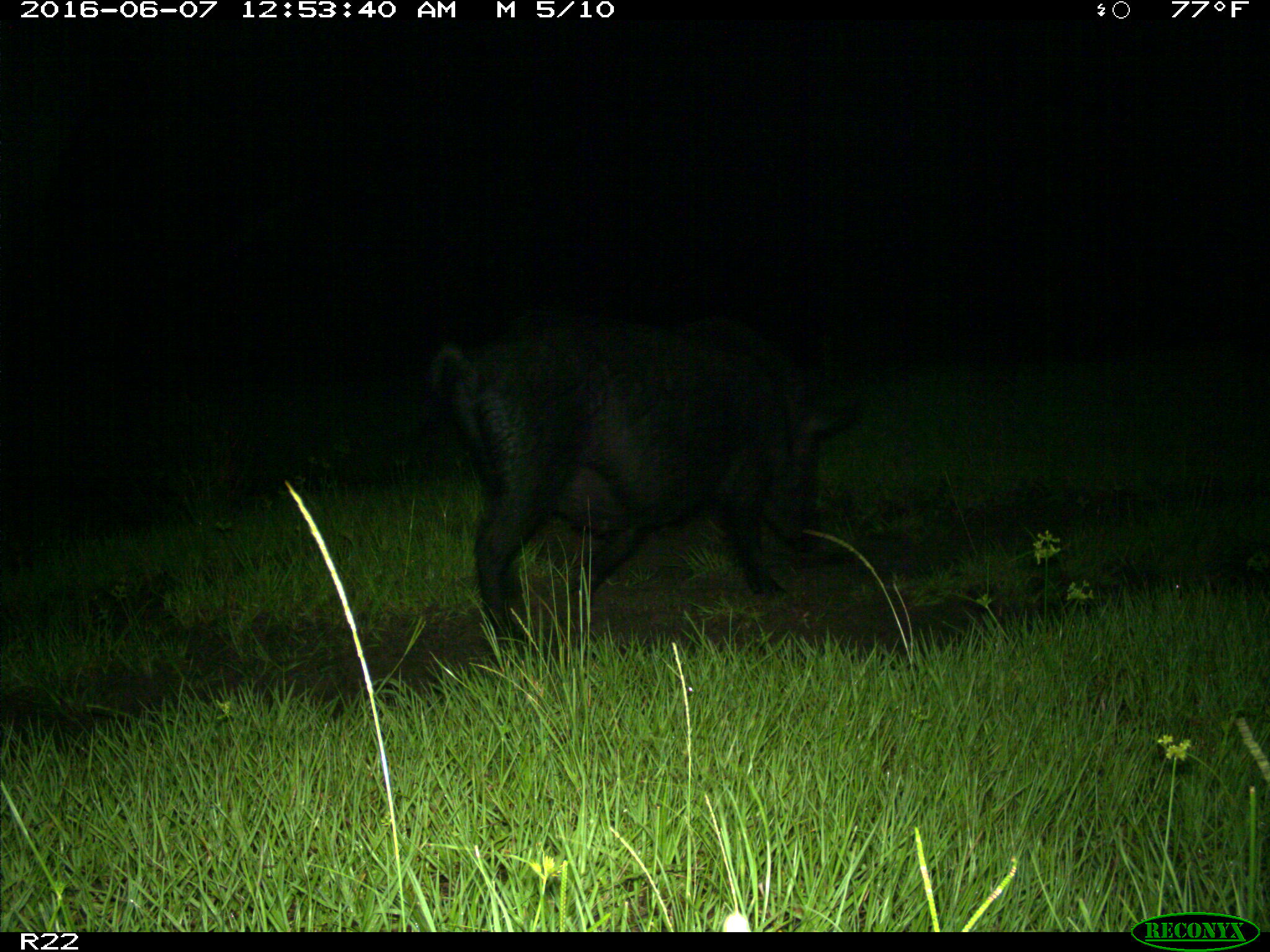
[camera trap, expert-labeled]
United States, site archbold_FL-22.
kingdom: Animalia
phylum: Chordata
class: Mammalia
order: Artiodactyla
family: Suidae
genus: Sus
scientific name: Sus scrofa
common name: wild boar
Sus scrofa (wild boar).